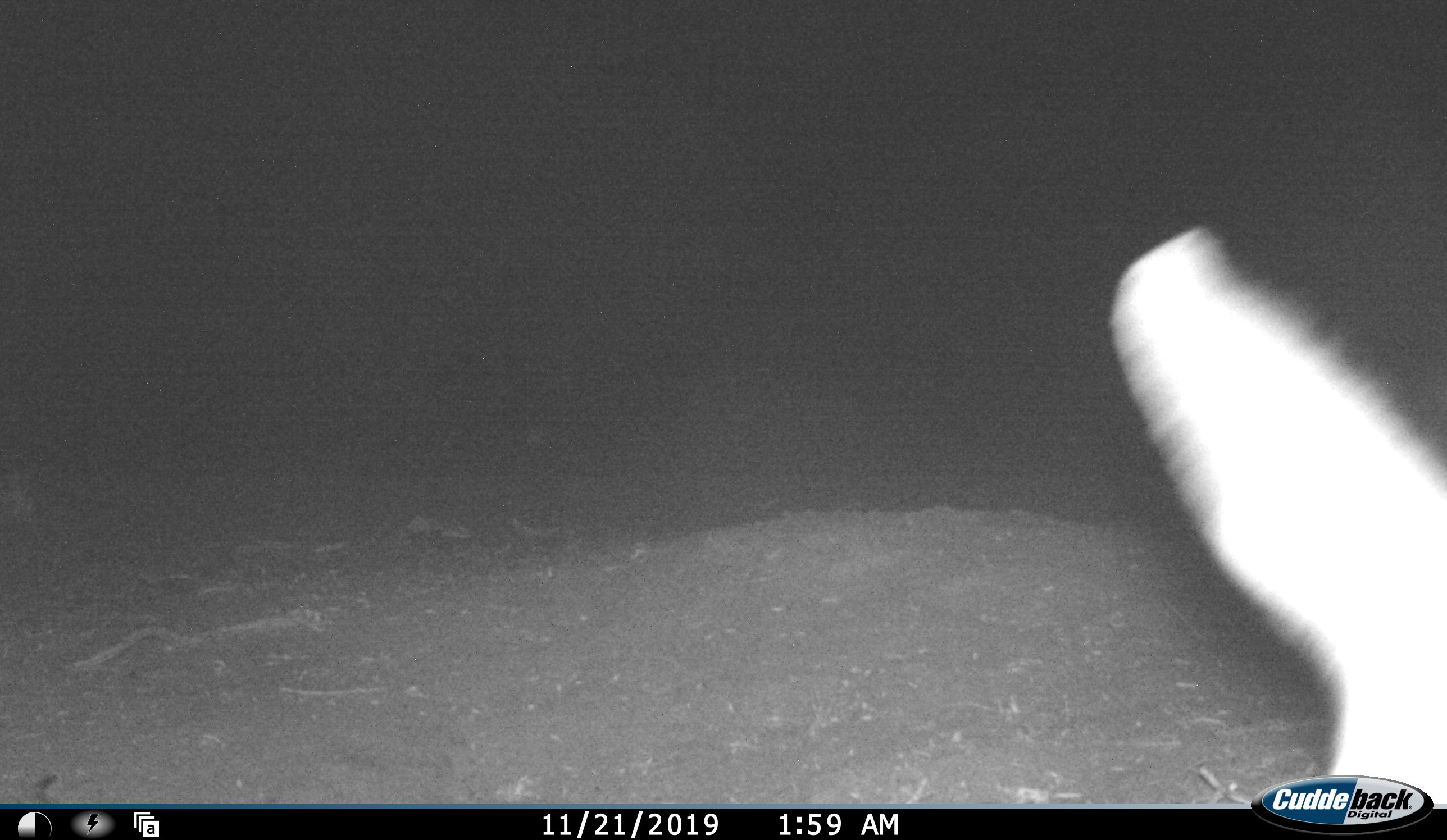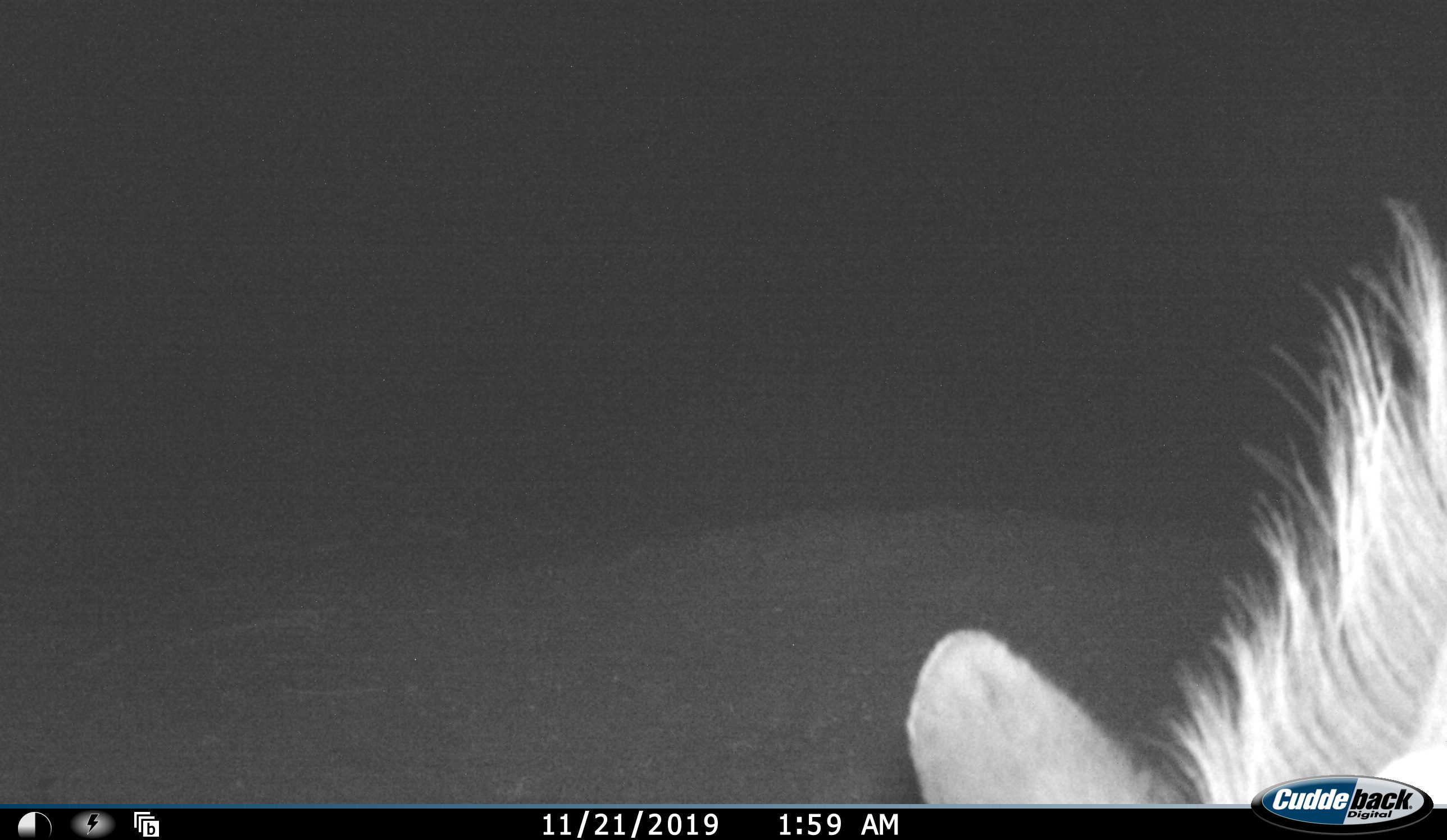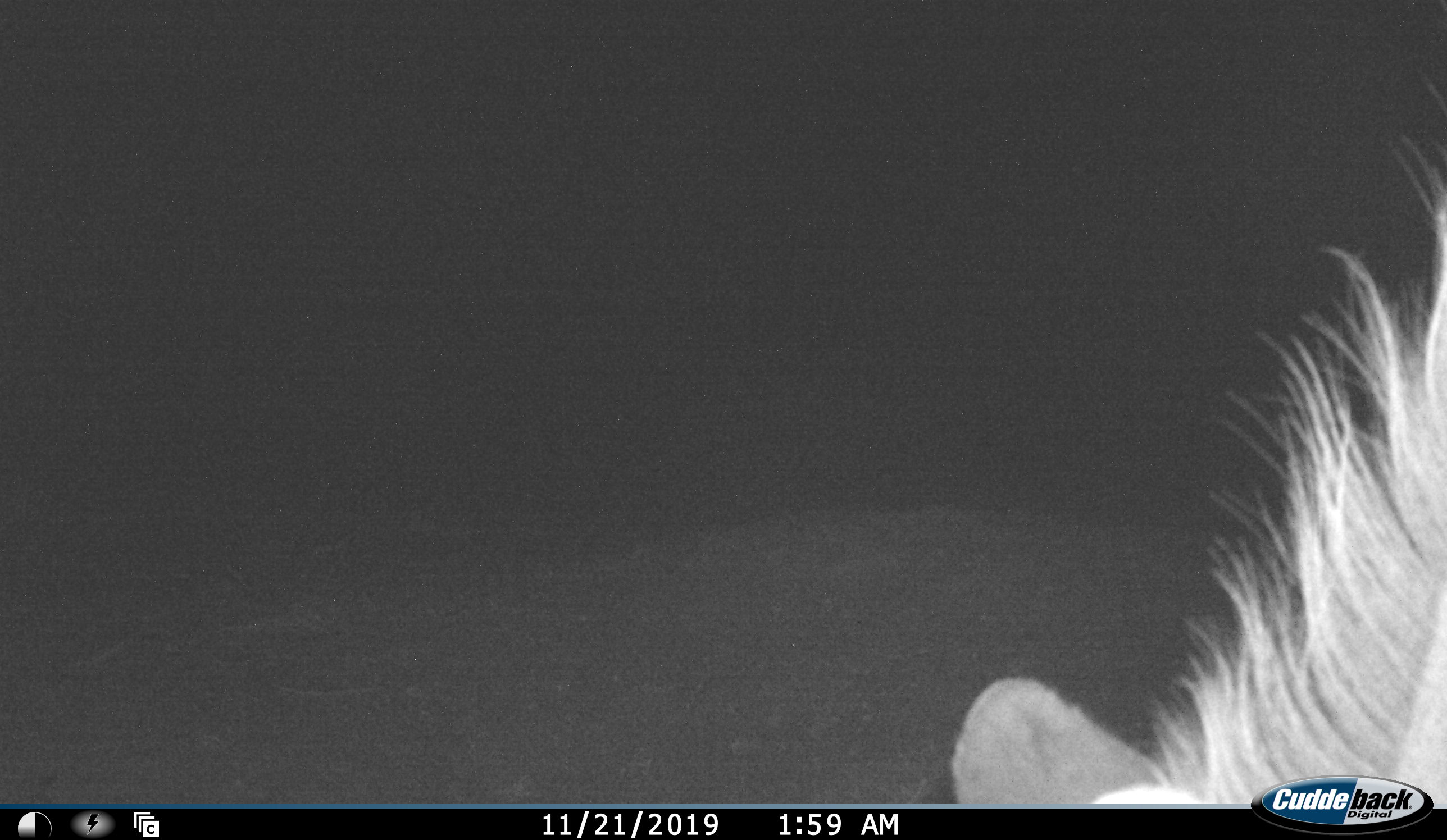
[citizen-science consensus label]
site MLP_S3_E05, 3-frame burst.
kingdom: Animalia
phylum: Chordata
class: Mammalia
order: Artiodactyla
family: Bovidae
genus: Tragelaphus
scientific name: Tragelaphus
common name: kudu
Kudu (Tragelaphus), count 1. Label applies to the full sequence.